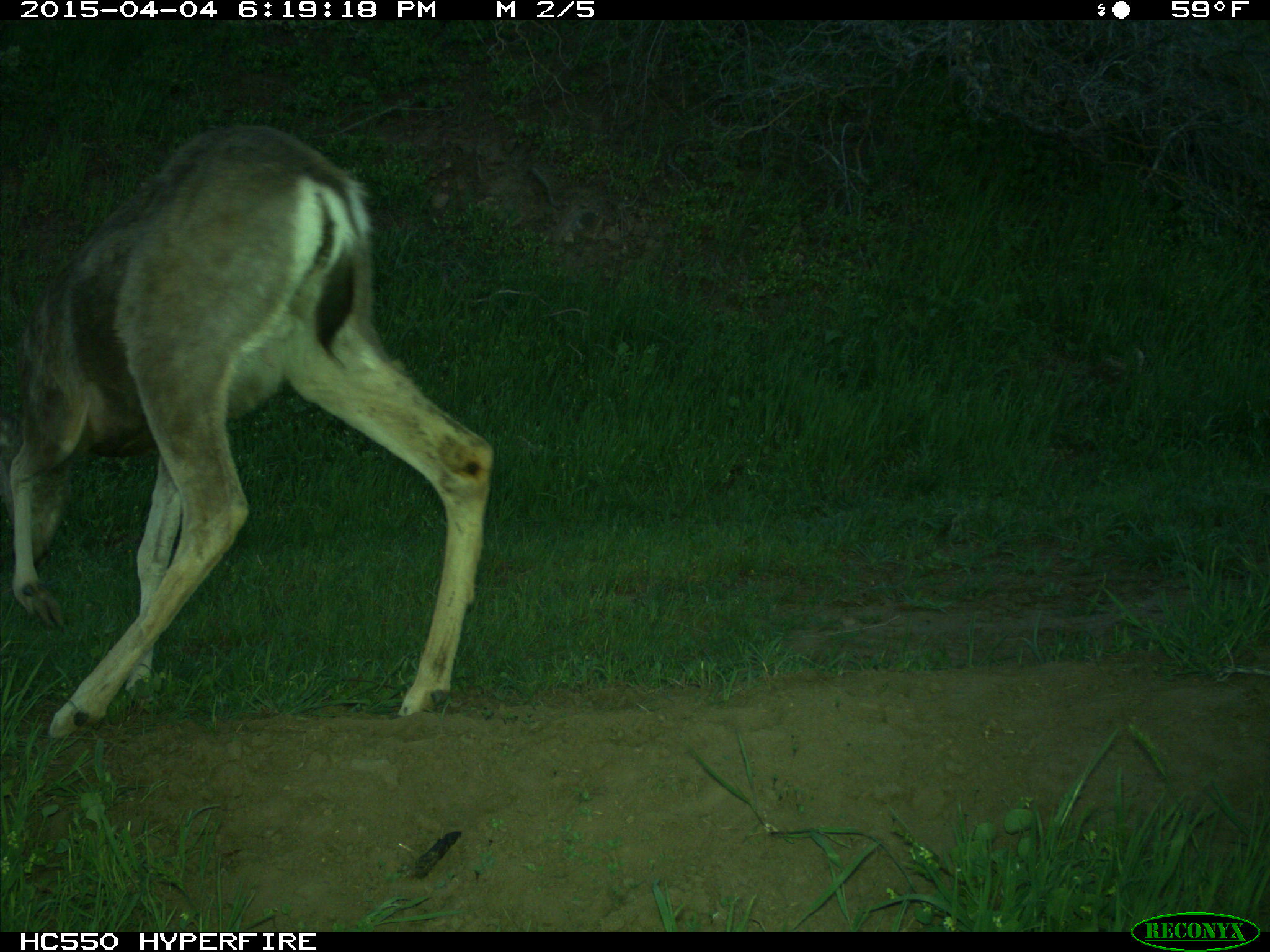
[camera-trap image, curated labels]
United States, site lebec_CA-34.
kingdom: Animalia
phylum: Chordata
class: Mammalia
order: Artiodactyla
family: Cervidae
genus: Odocoileus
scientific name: Odocoileus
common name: deer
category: unidentified deer